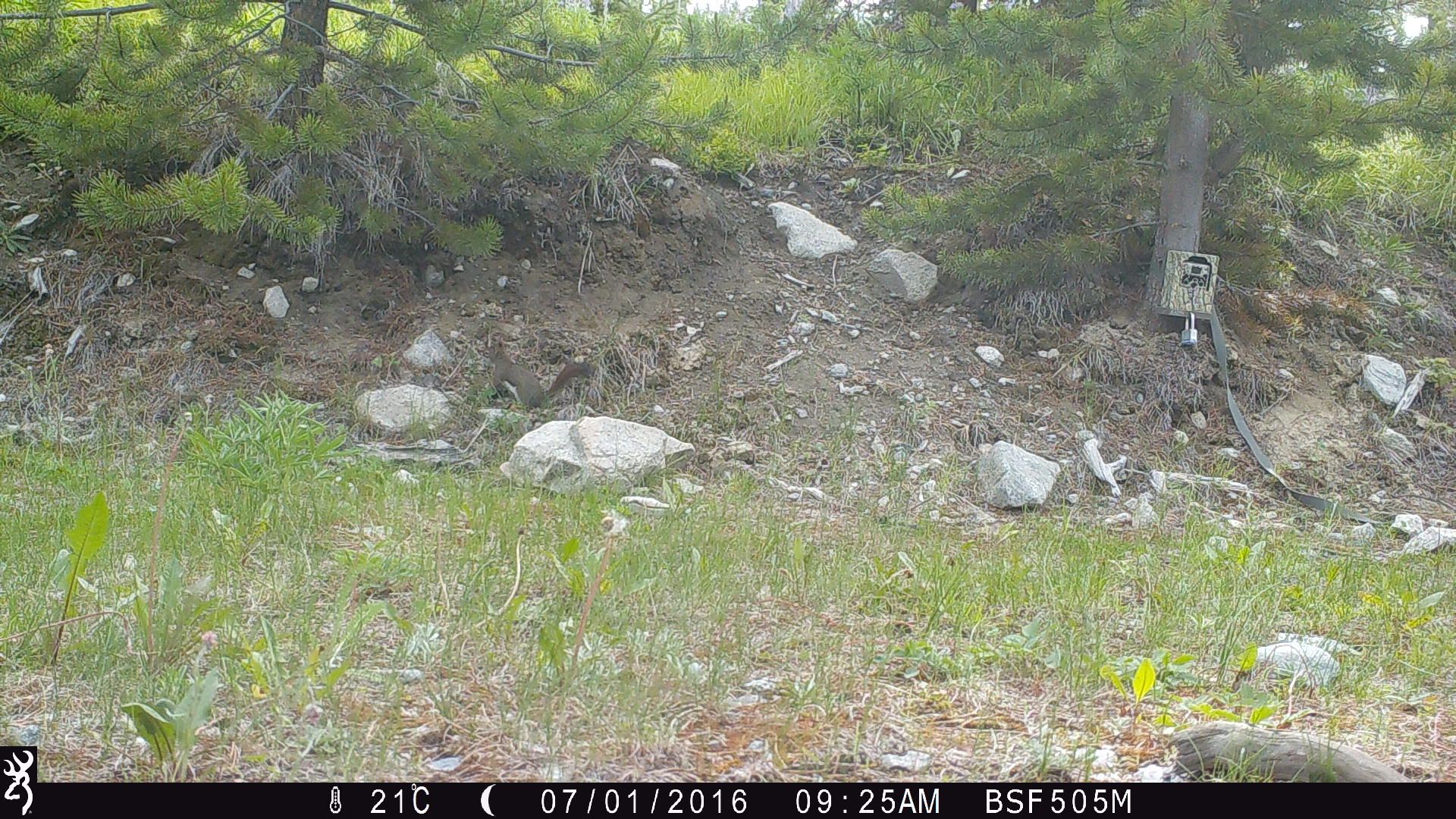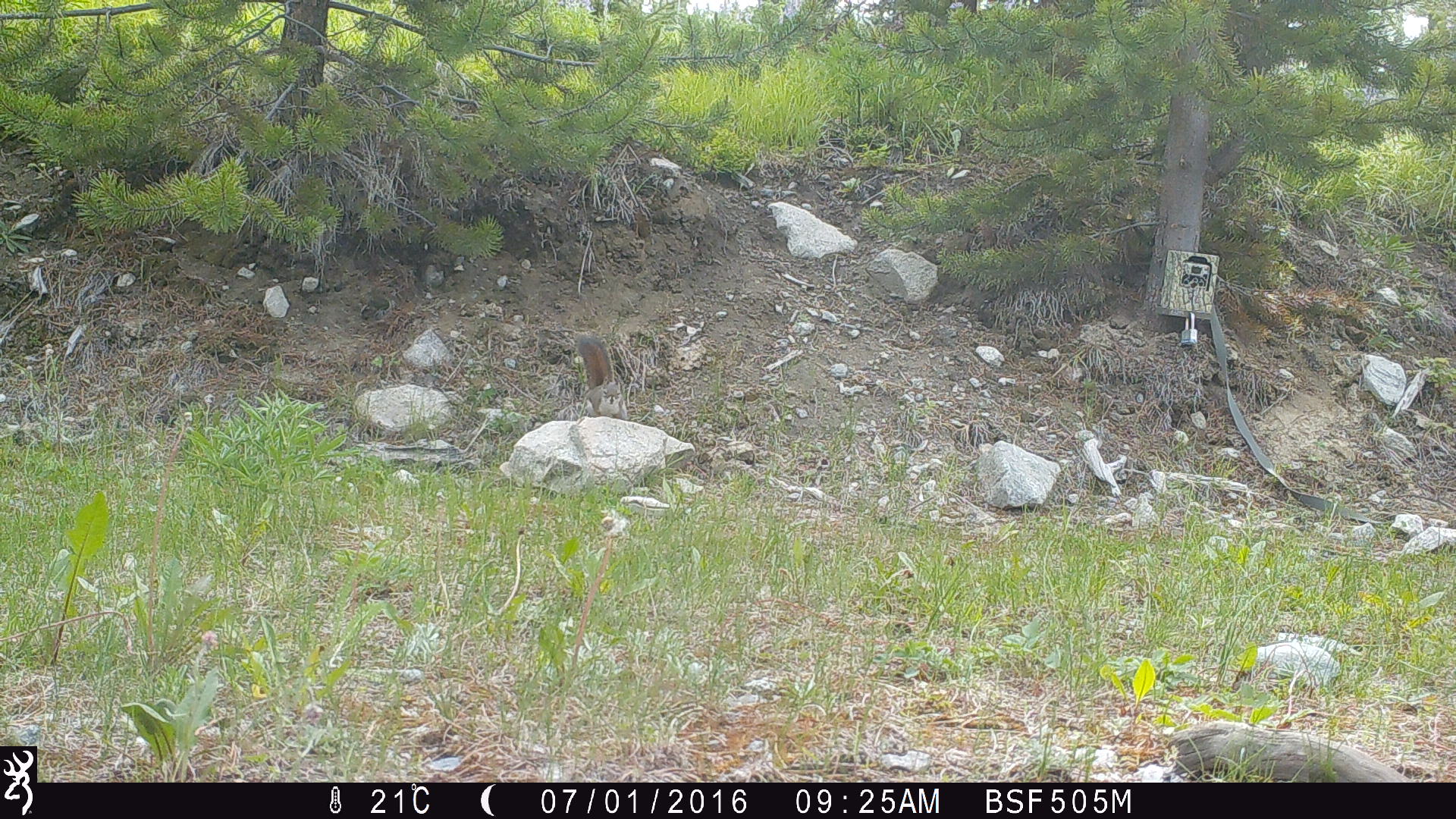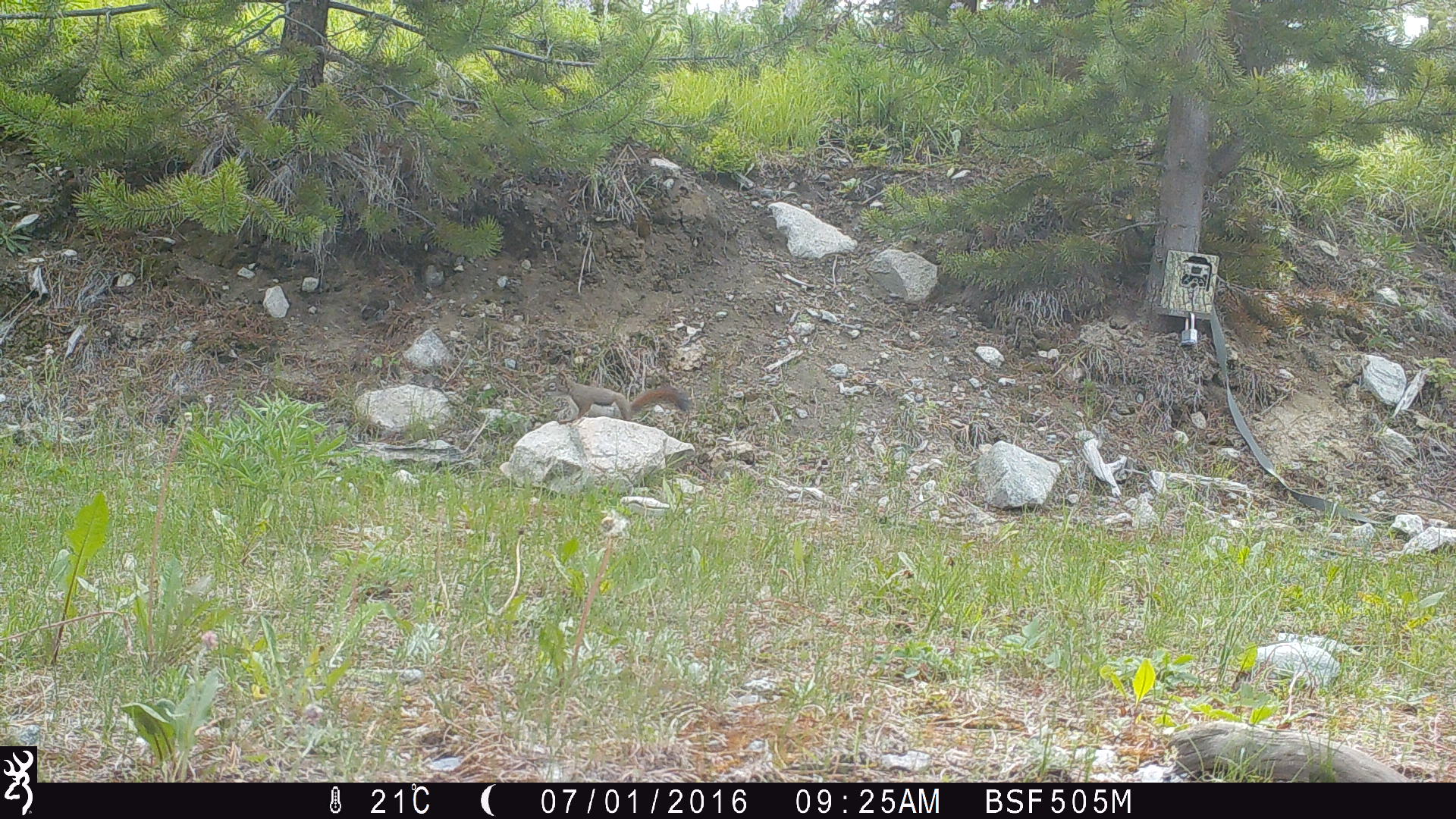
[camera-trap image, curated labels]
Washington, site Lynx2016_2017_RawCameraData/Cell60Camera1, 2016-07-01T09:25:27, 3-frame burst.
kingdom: Animalia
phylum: Chordata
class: Mammalia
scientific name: Mammalia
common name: small mammal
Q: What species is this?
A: Small mammal (Mammalia).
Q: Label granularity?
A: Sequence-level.